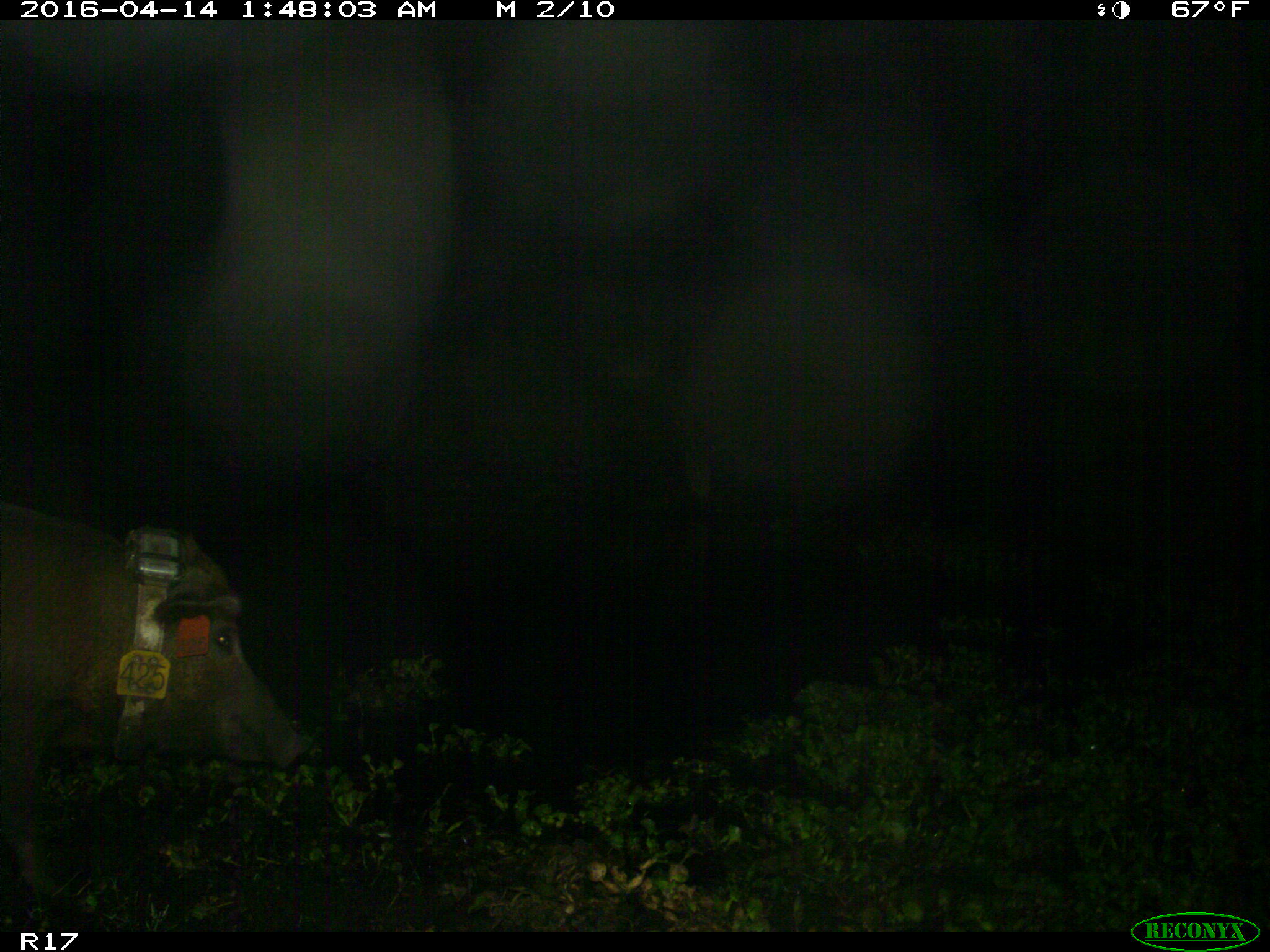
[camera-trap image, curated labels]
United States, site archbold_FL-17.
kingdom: Animalia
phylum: Chordata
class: Mammalia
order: Artiodactyla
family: Suidae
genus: Sus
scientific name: Sus scrofa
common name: wild boar